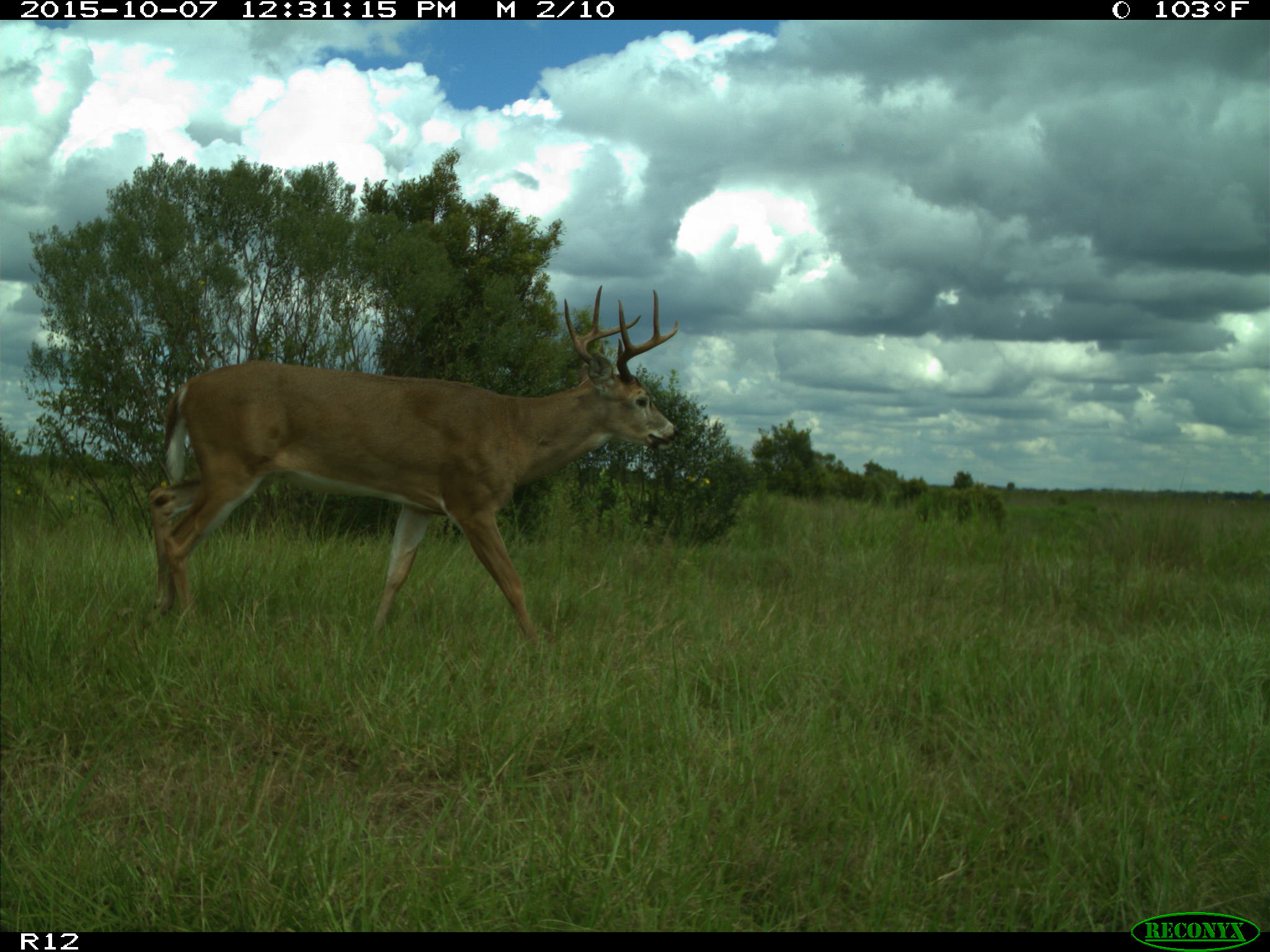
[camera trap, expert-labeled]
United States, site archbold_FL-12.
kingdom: Animalia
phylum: Chordata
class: Mammalia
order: Artiodactyla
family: Cervidae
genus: Odocoileus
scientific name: Odocoileus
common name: deer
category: unidentified deer